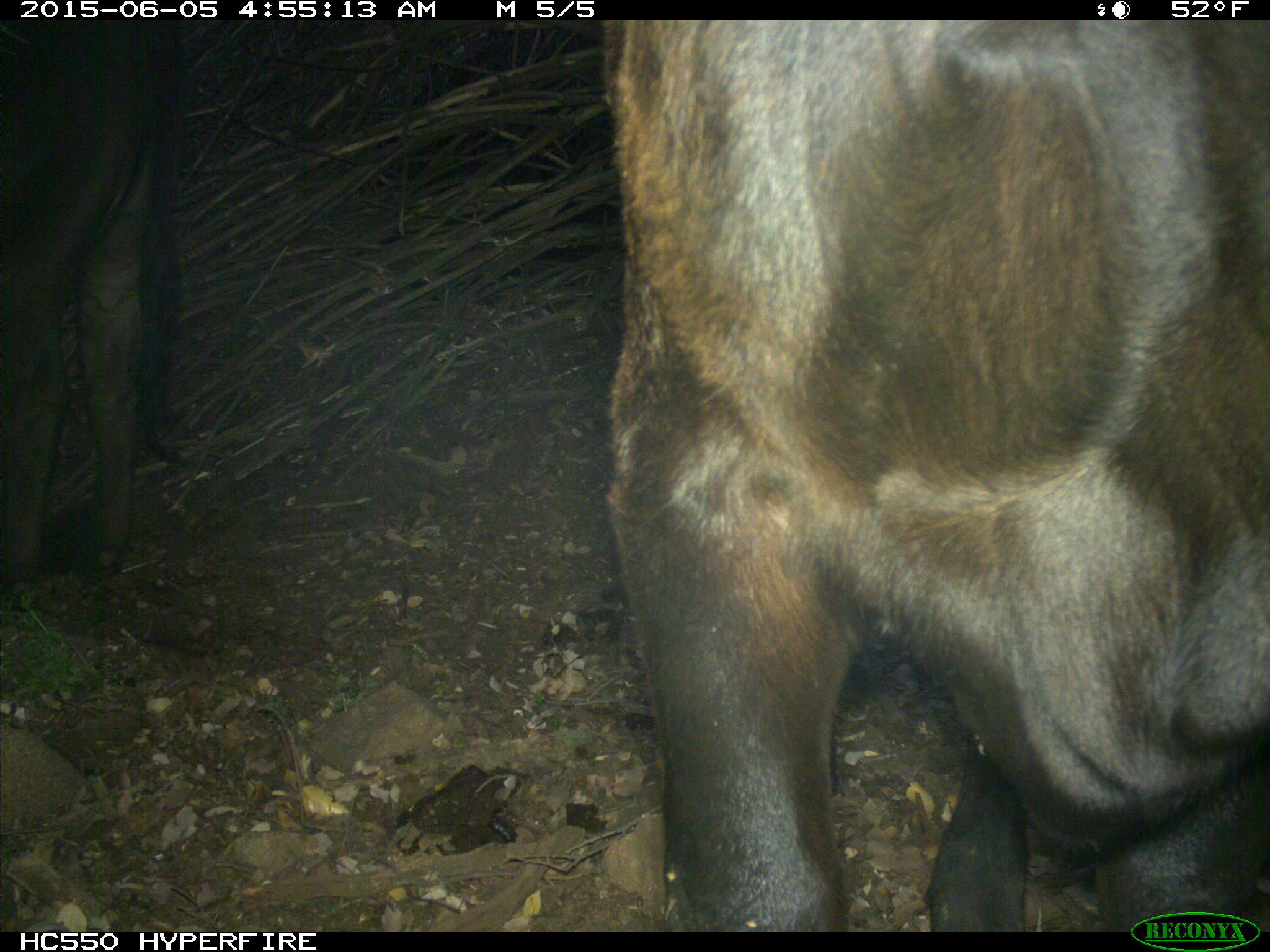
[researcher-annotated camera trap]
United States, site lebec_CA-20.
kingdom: Animalia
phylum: Chordata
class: Mammalia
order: Artiodactyla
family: Bovidae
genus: Bos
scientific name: Bos taurus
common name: domestic cow